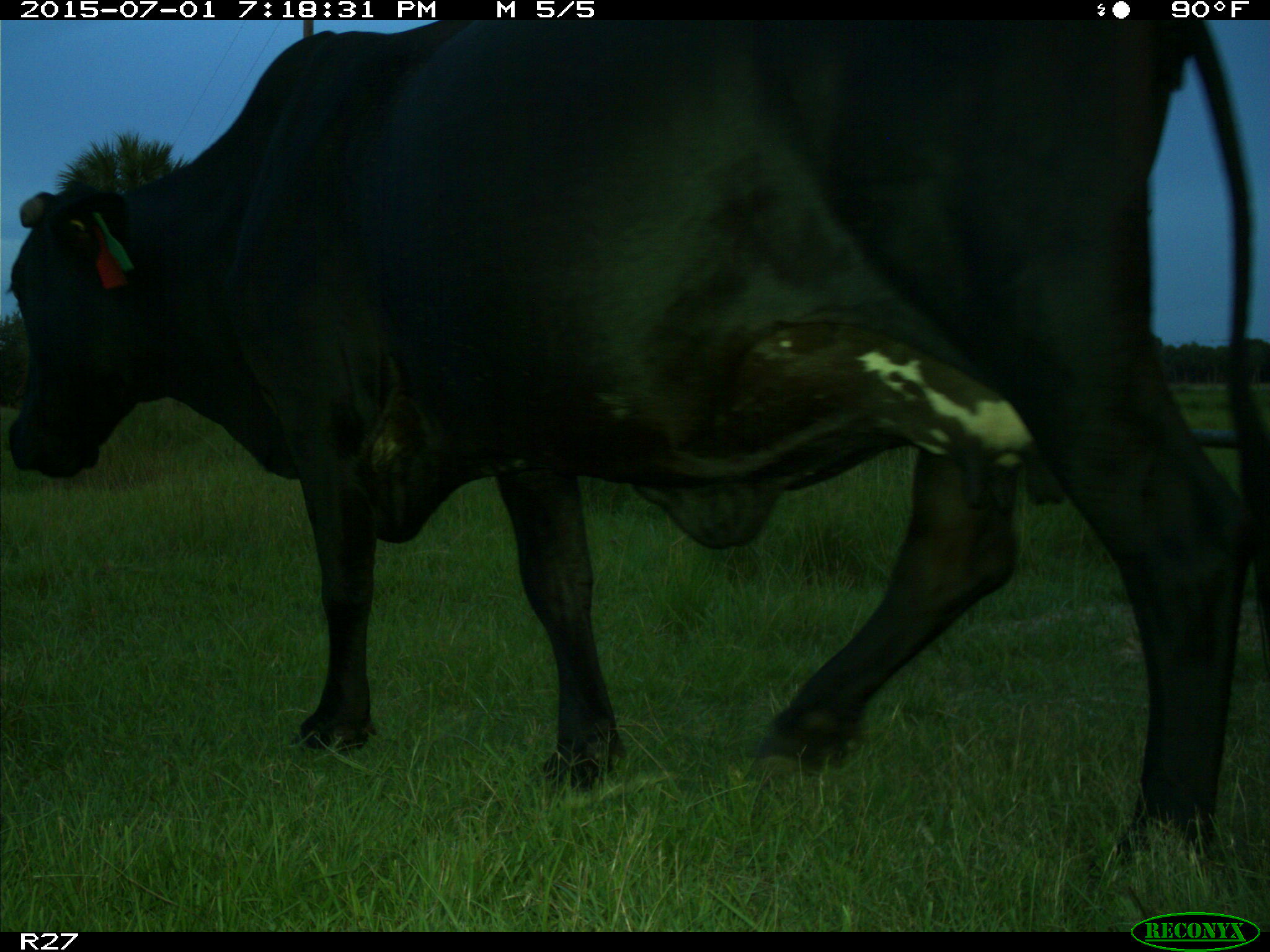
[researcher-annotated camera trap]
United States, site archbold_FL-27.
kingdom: Animalia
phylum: Chordata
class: Mammalia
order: Artiodactyla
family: Bovidae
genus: Bos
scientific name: Bos taurus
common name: domestic cow